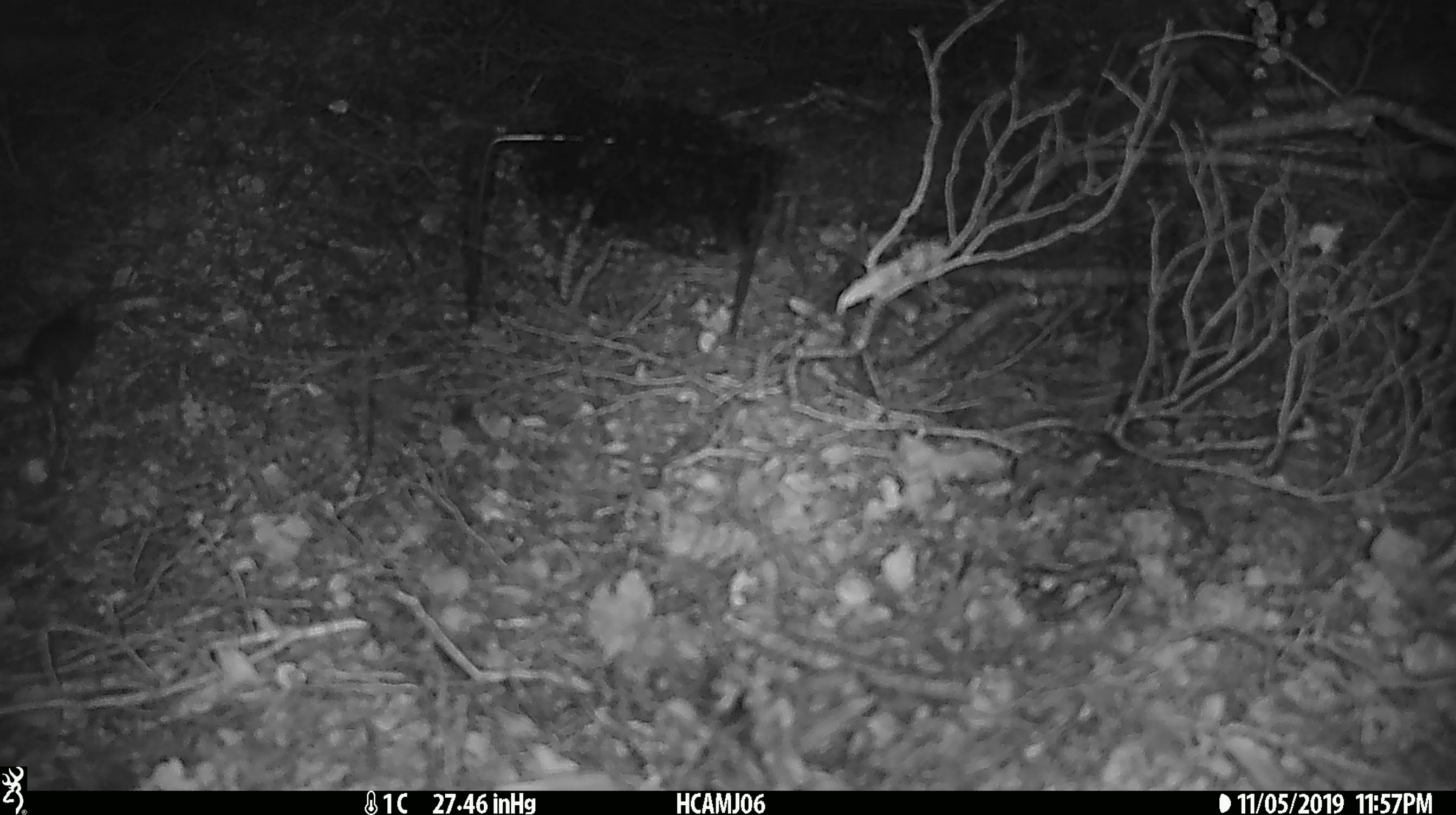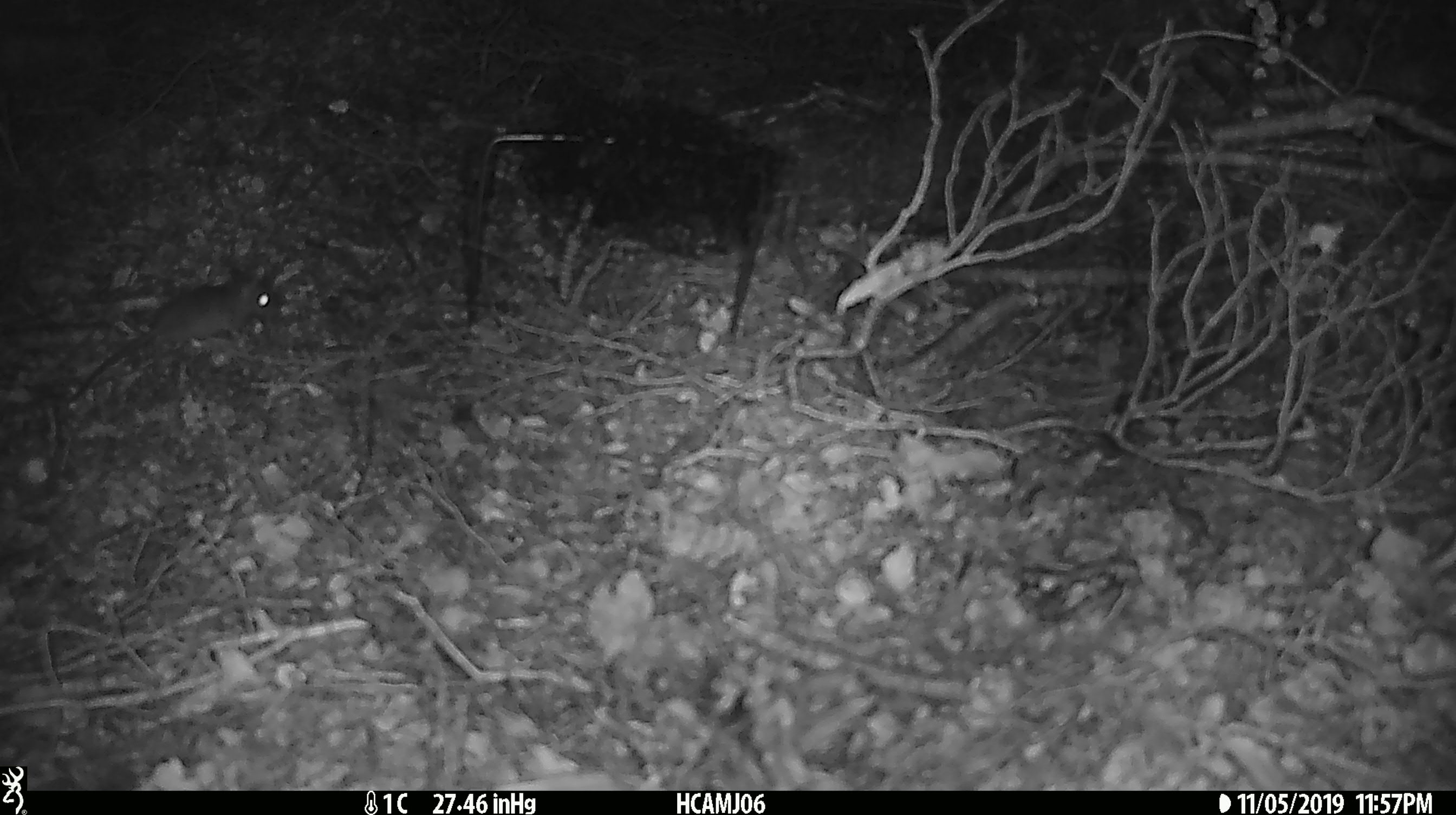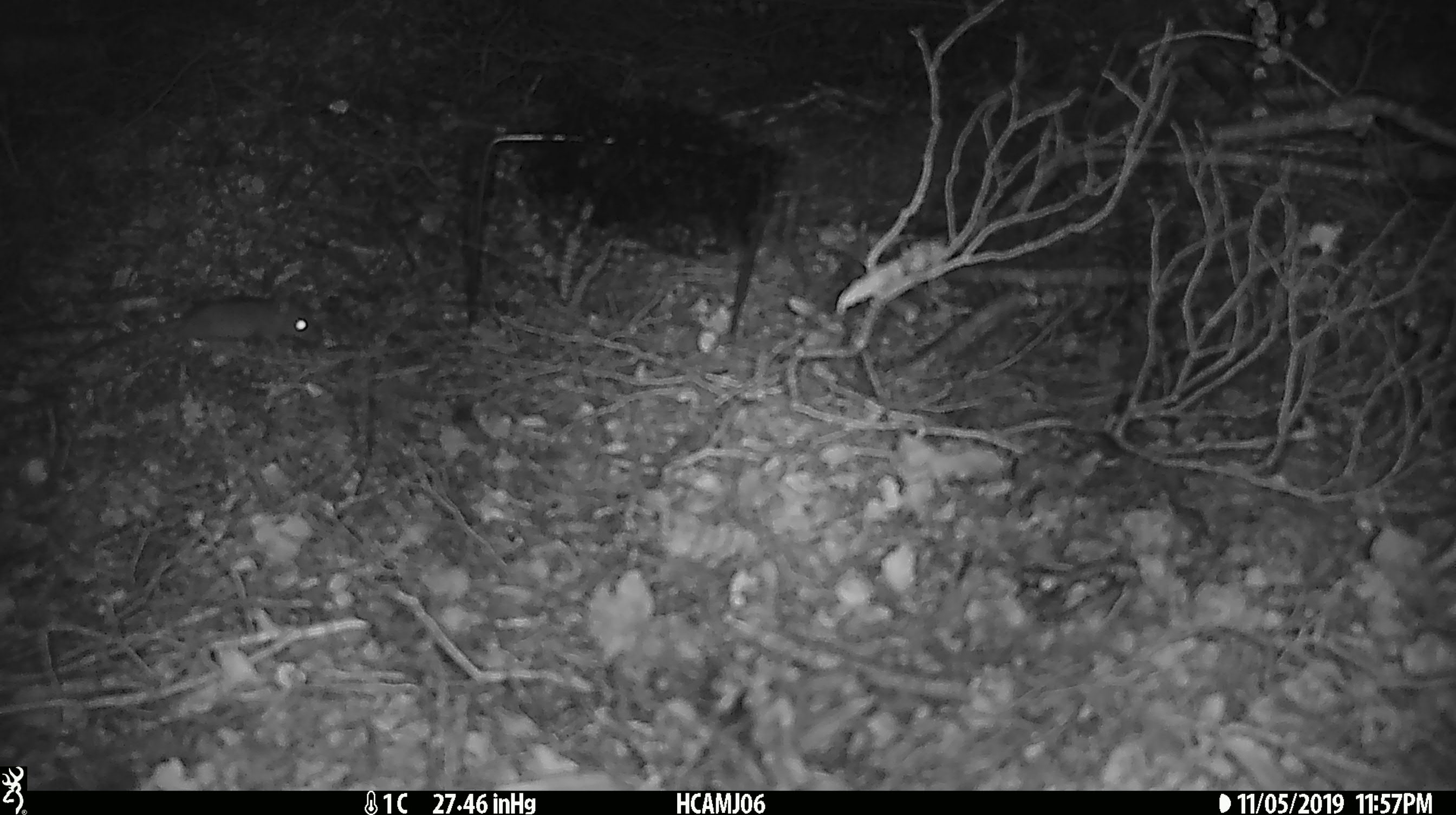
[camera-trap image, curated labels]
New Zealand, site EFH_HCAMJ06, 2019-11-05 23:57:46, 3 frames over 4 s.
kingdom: Animalia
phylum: Chordata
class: Mammalia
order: Rodentia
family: Muridae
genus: Mus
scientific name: Mus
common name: mouse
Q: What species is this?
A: Mouse (Mus).